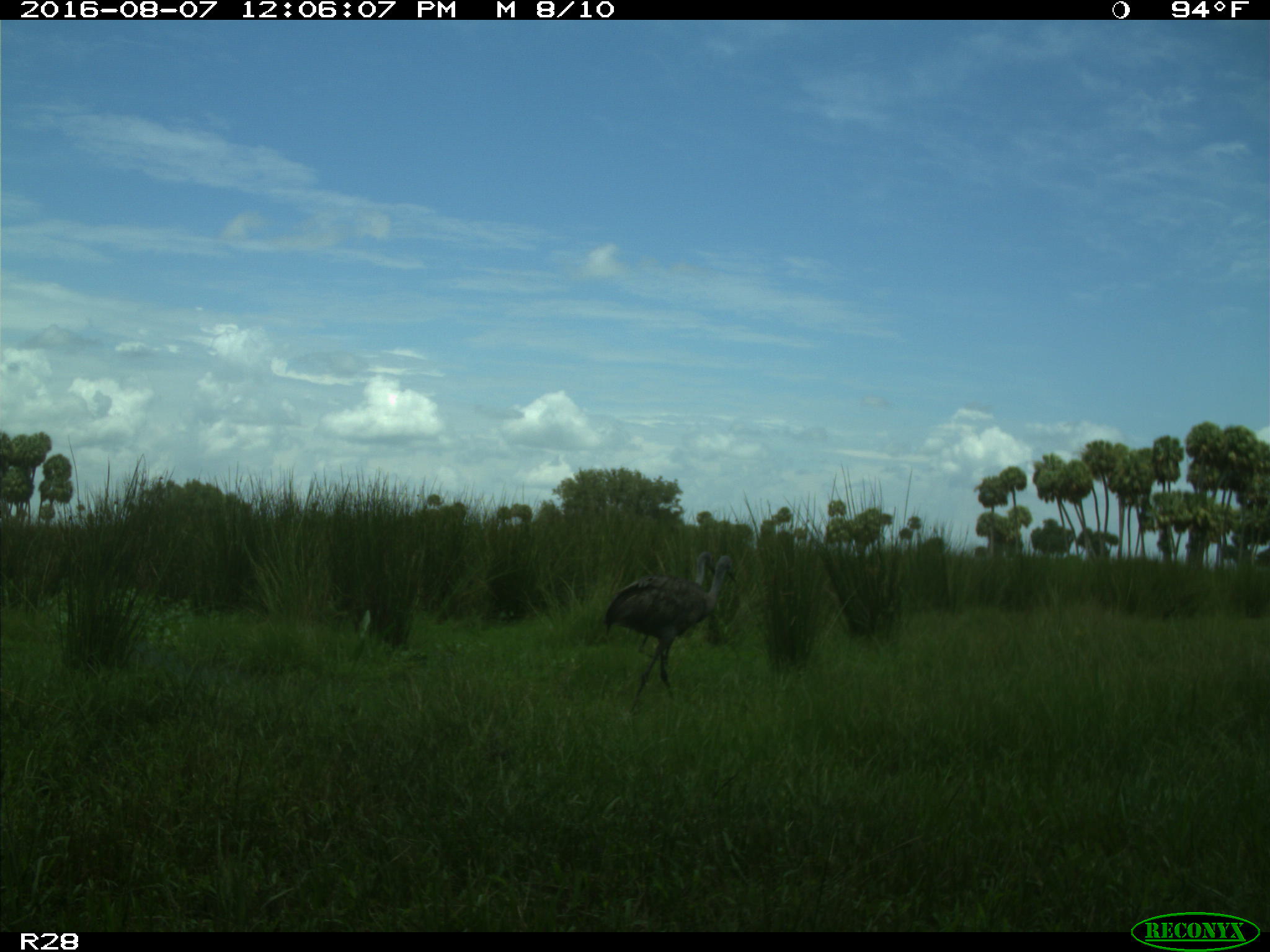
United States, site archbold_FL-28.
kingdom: Animalia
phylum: Chordata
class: Aves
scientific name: Aves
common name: birds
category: unidentified bird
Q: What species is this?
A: Unidentified bird (birds) (Aves).